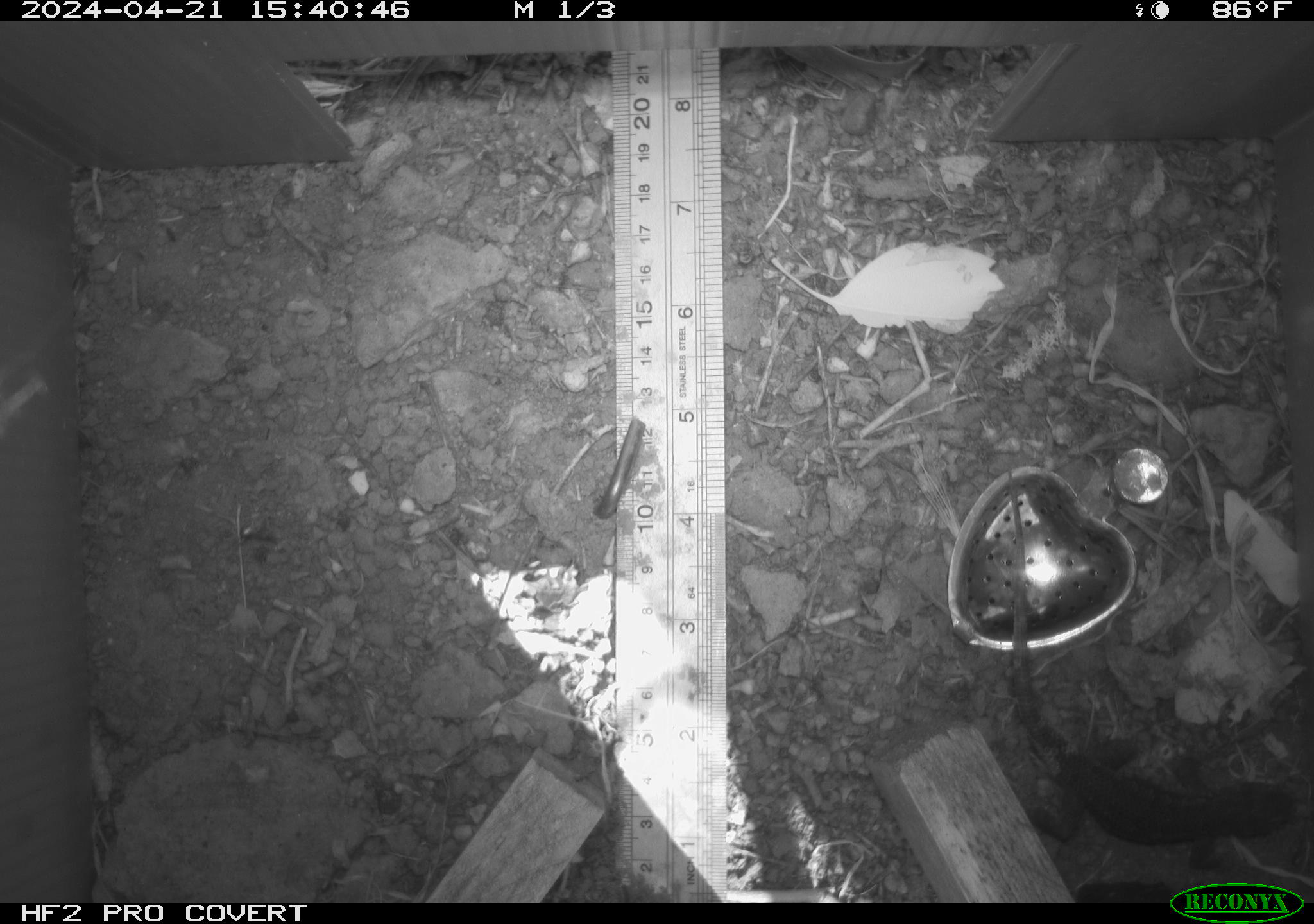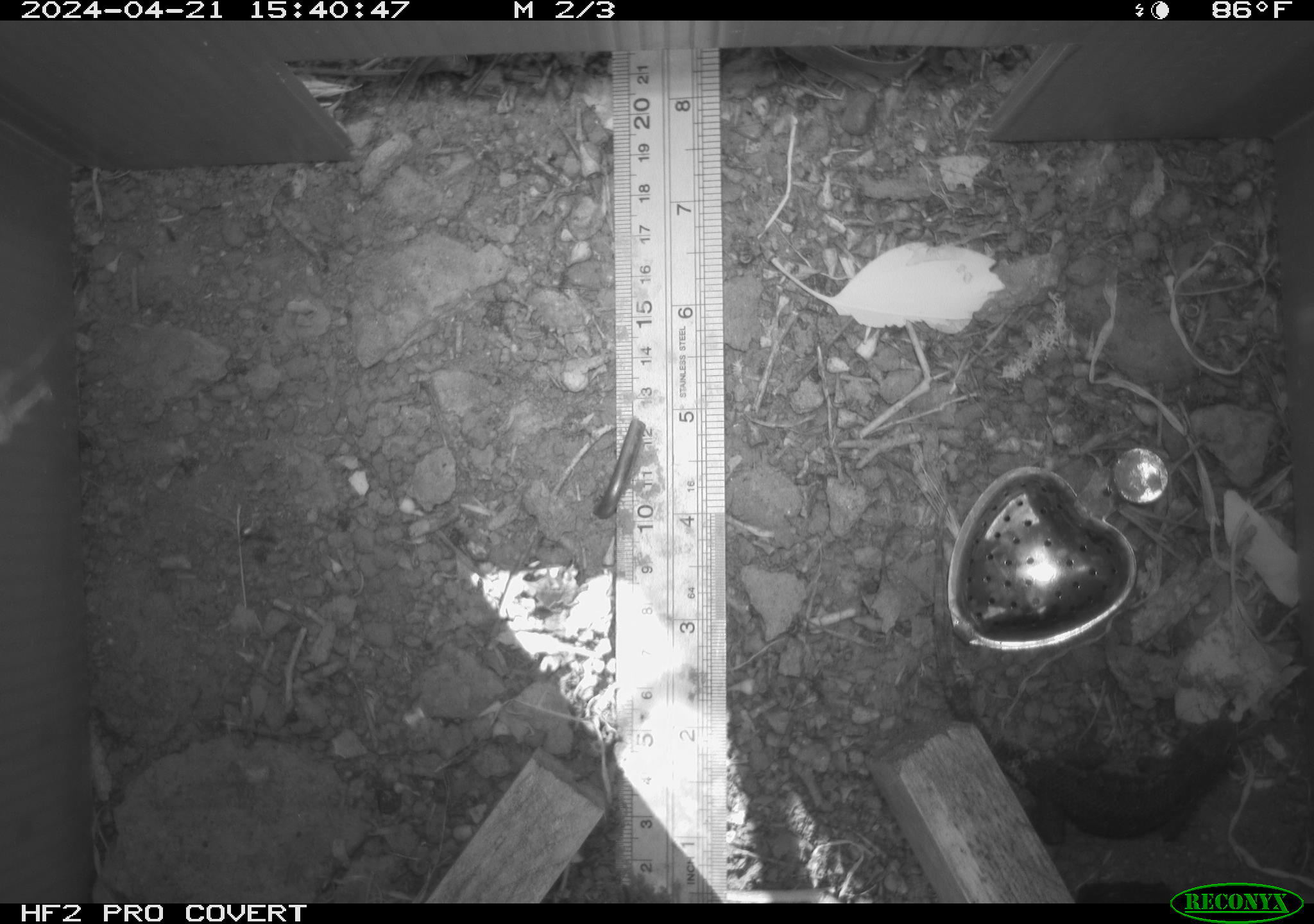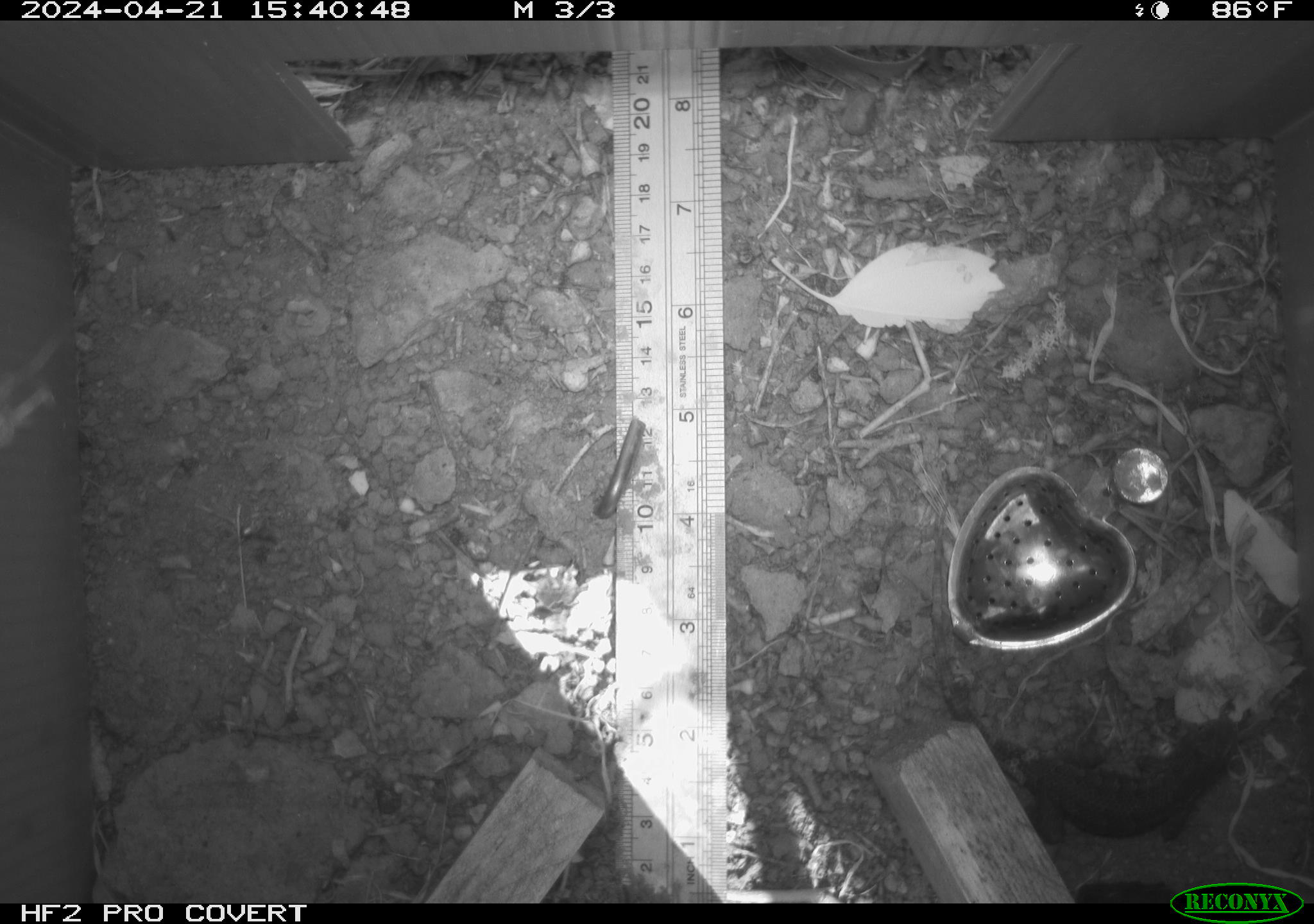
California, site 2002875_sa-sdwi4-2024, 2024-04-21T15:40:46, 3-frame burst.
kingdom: Animalia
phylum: Chordata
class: Reptilia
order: Squamata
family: Phrynosomatidae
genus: Sceloporus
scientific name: Sceloporus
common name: spiny lizards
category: sceloporus species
Sceloporus species (spiny lizards) (Sceloporus).